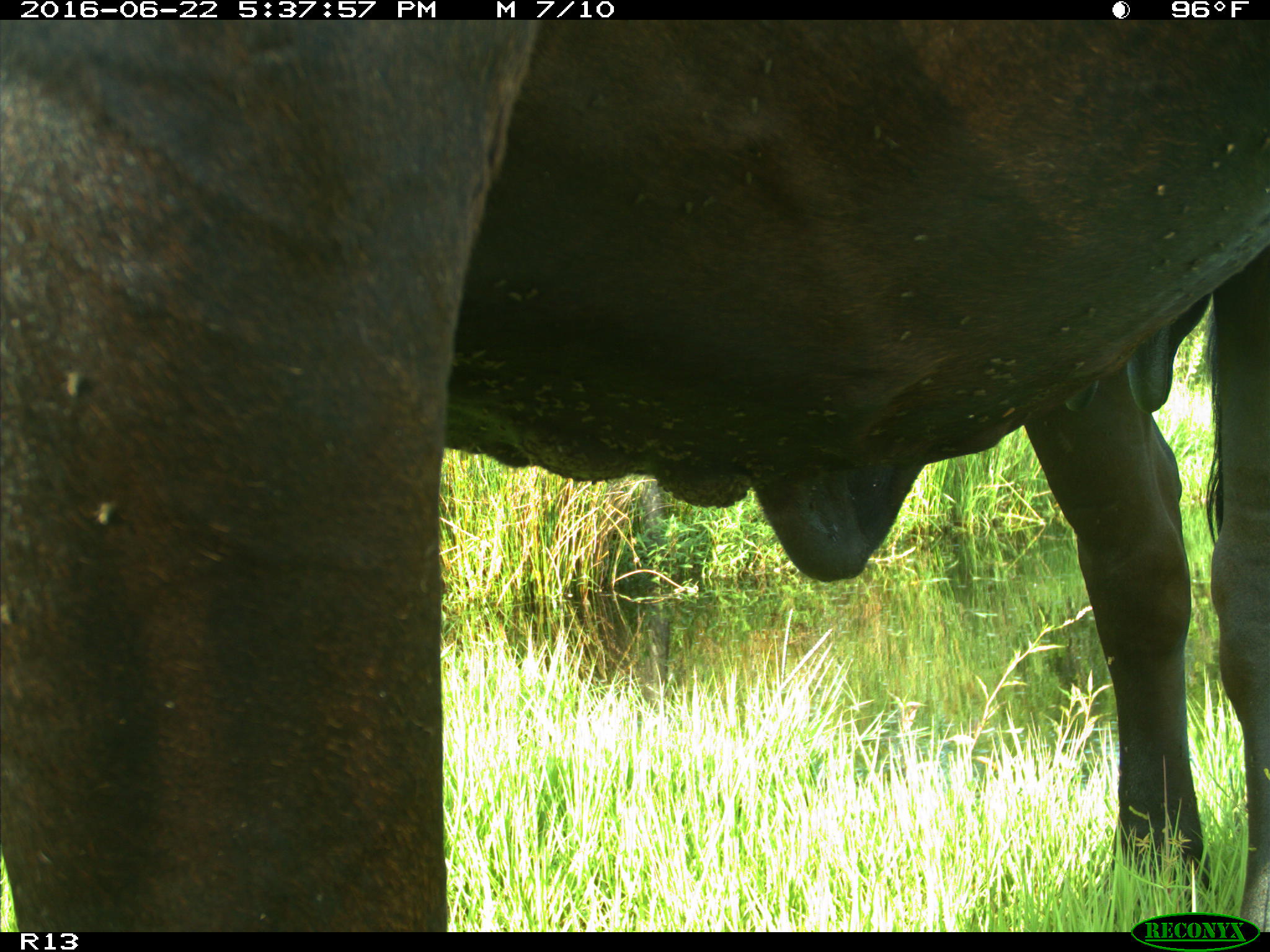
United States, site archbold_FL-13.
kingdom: Animalia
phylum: Chordata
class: Mammalia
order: Artiodactyla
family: Bovidae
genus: Bos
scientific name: Bos taurus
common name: domestic cow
Bos taurus (domestic cow).